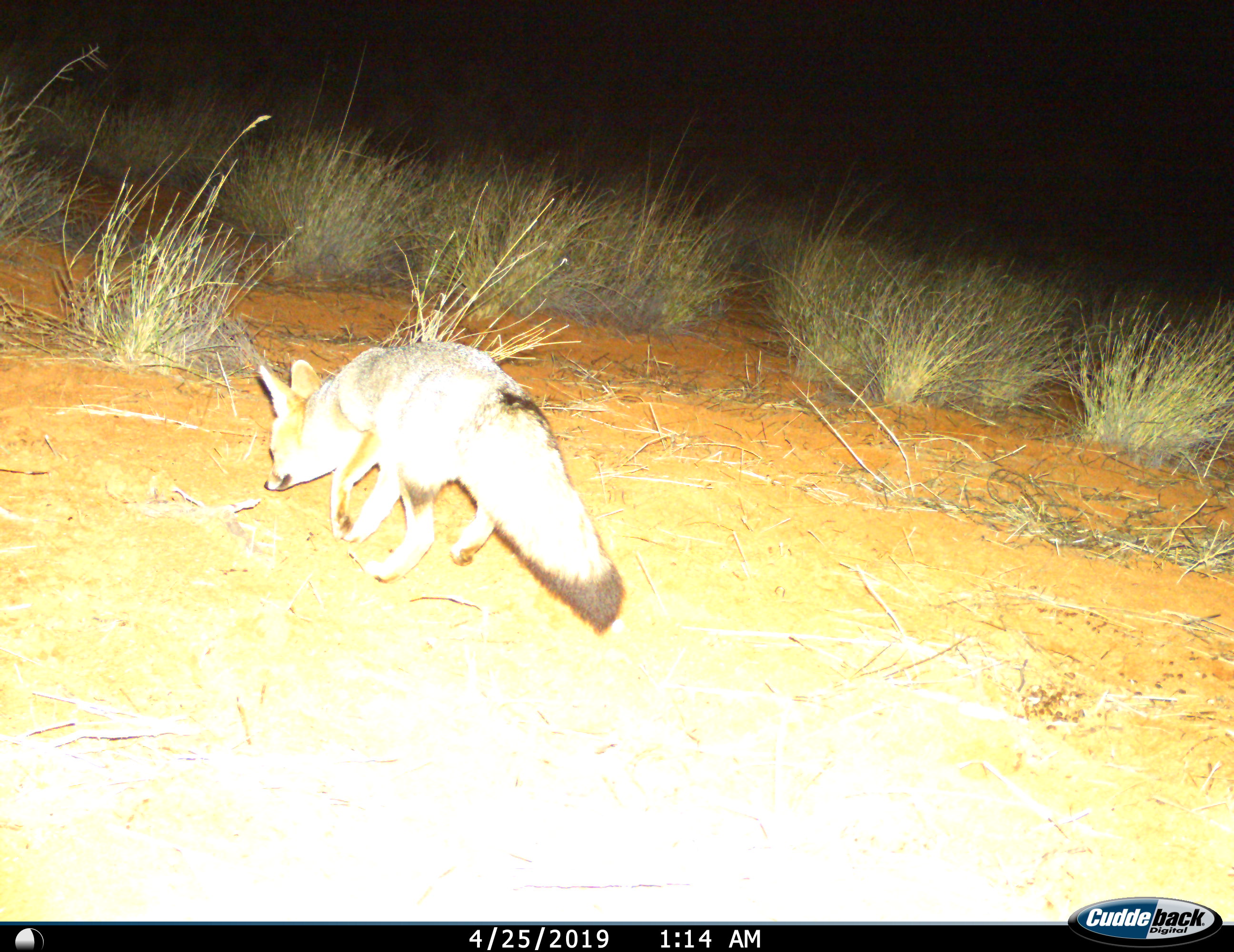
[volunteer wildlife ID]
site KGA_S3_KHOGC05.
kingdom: Animalia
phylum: Chordata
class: Mammalia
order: Carnivora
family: Canidae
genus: Vulpes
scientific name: Vulpes chama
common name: cape fox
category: foxcape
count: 1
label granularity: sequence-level